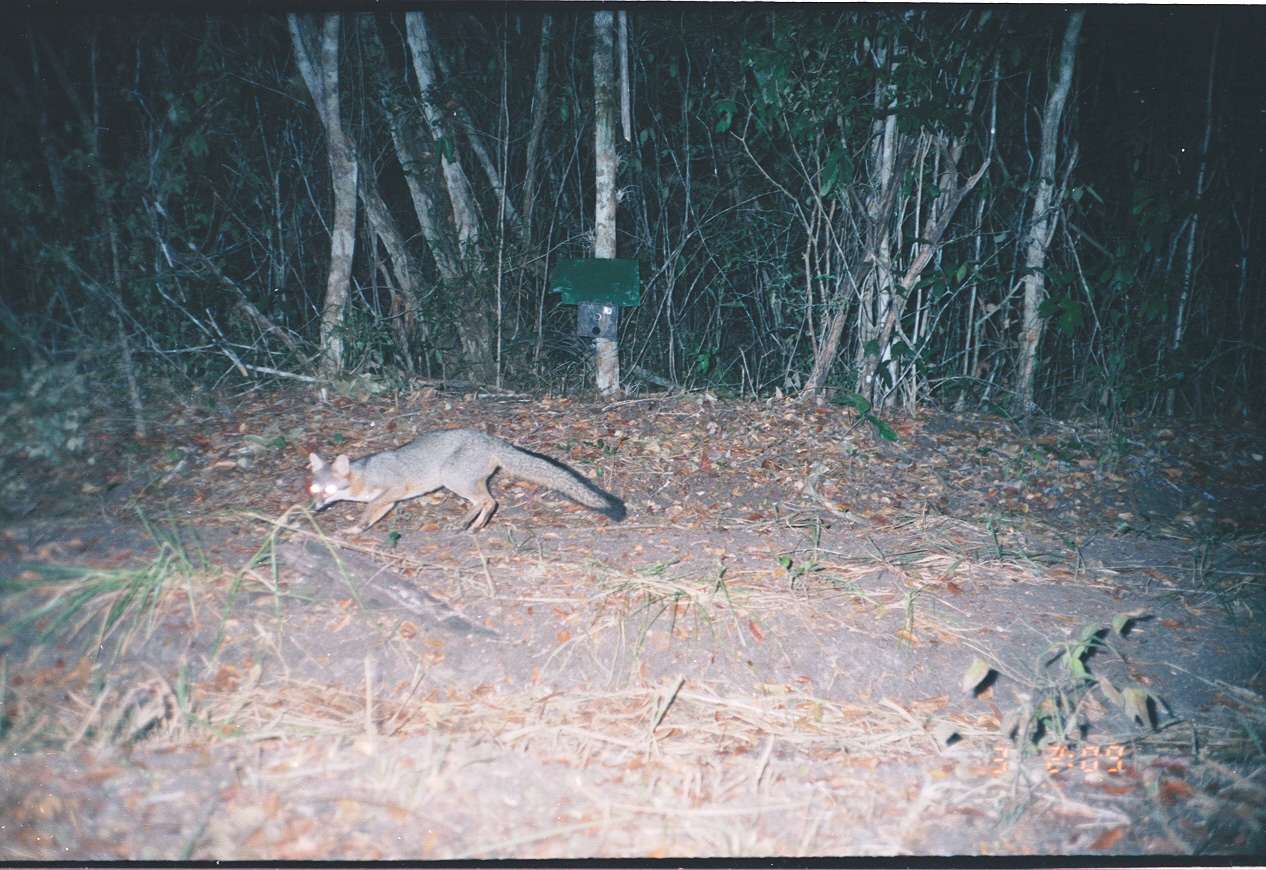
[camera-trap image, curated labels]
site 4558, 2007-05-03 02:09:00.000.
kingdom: Animalia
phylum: Chordata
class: Mammalia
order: Carnivora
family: Canidae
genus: Urocyon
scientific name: Urocyon cinereoargenteus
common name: gray fox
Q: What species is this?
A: Urocyon cinereoargenteus (gray fox).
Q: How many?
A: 1.